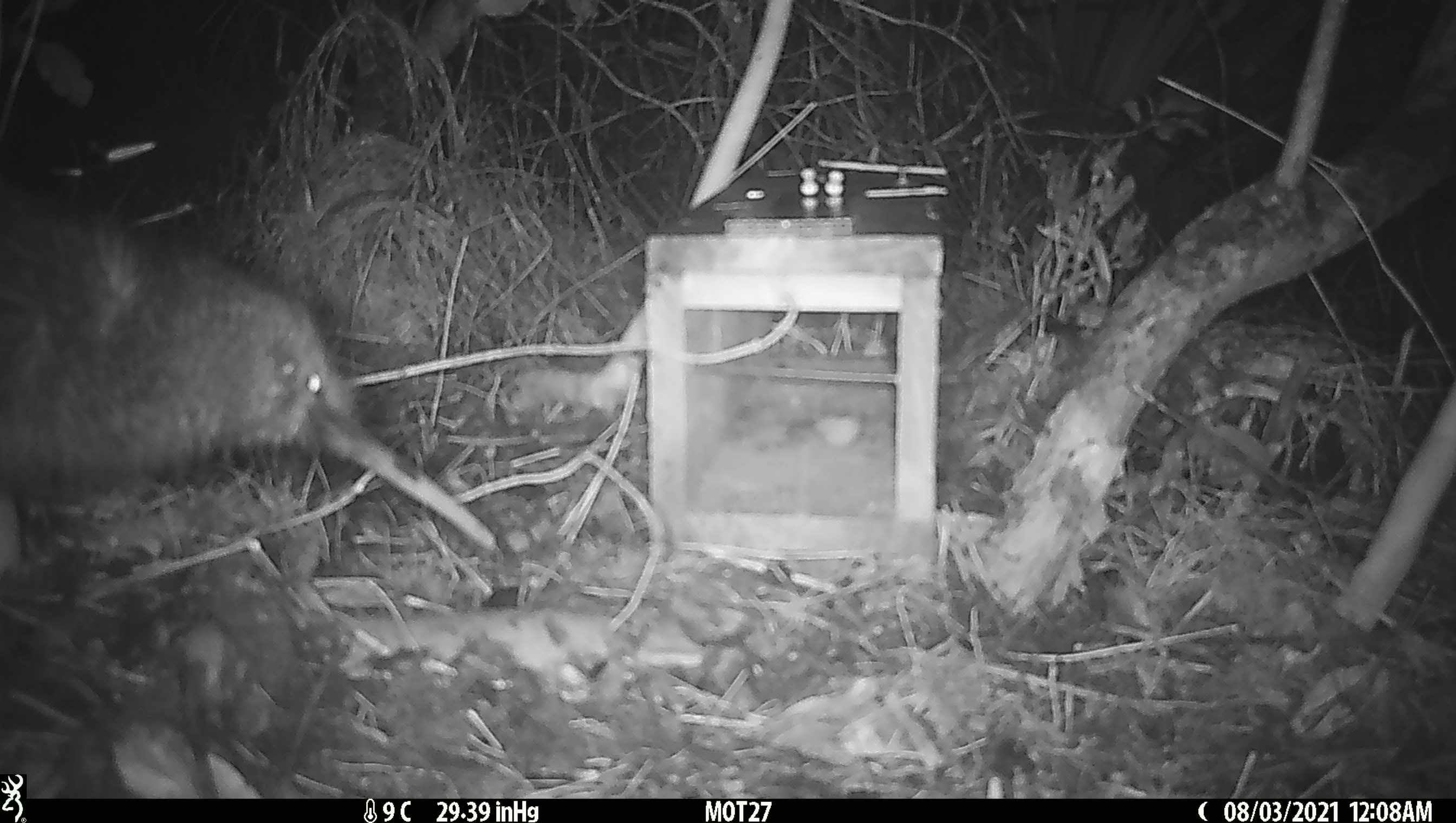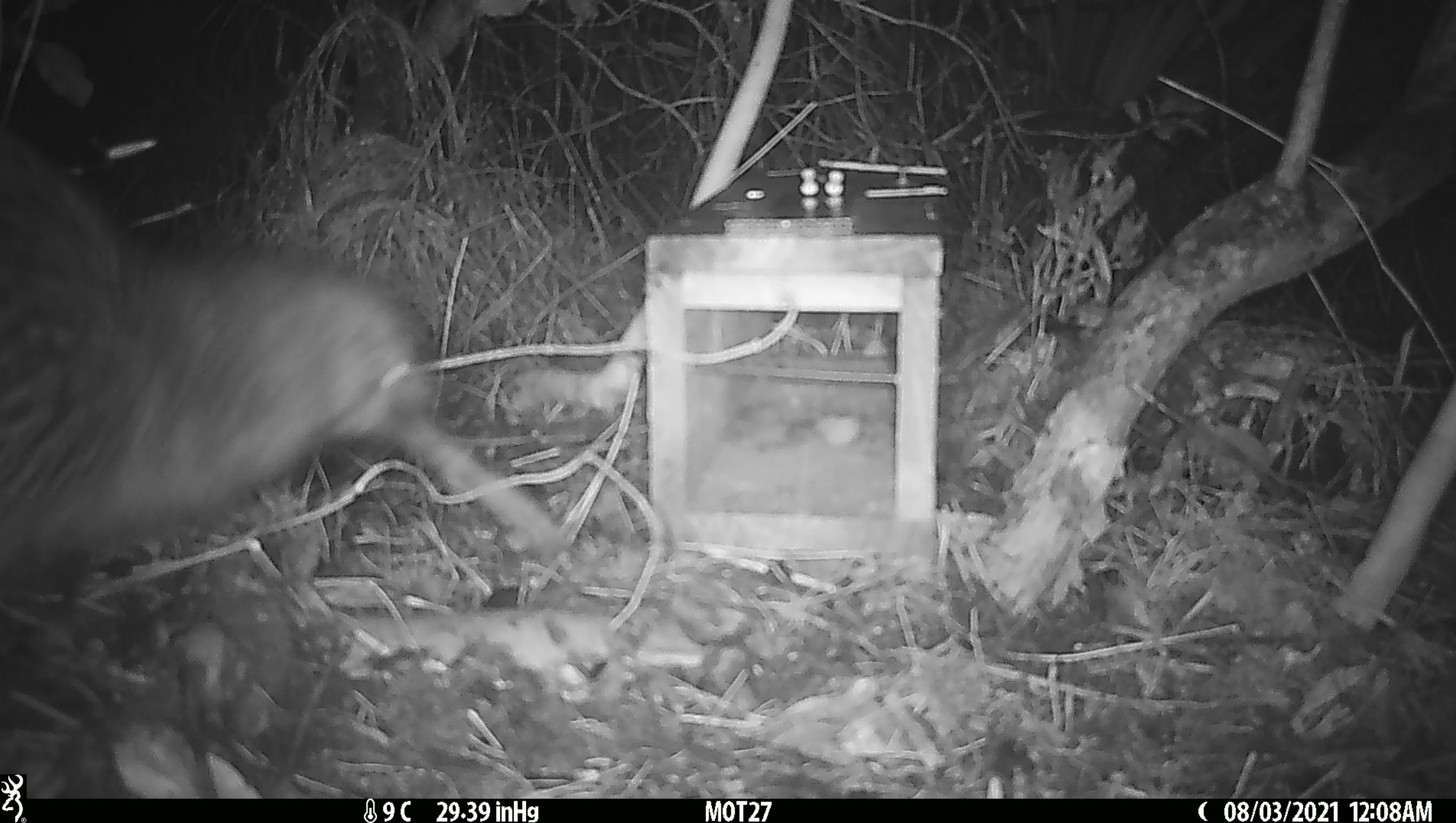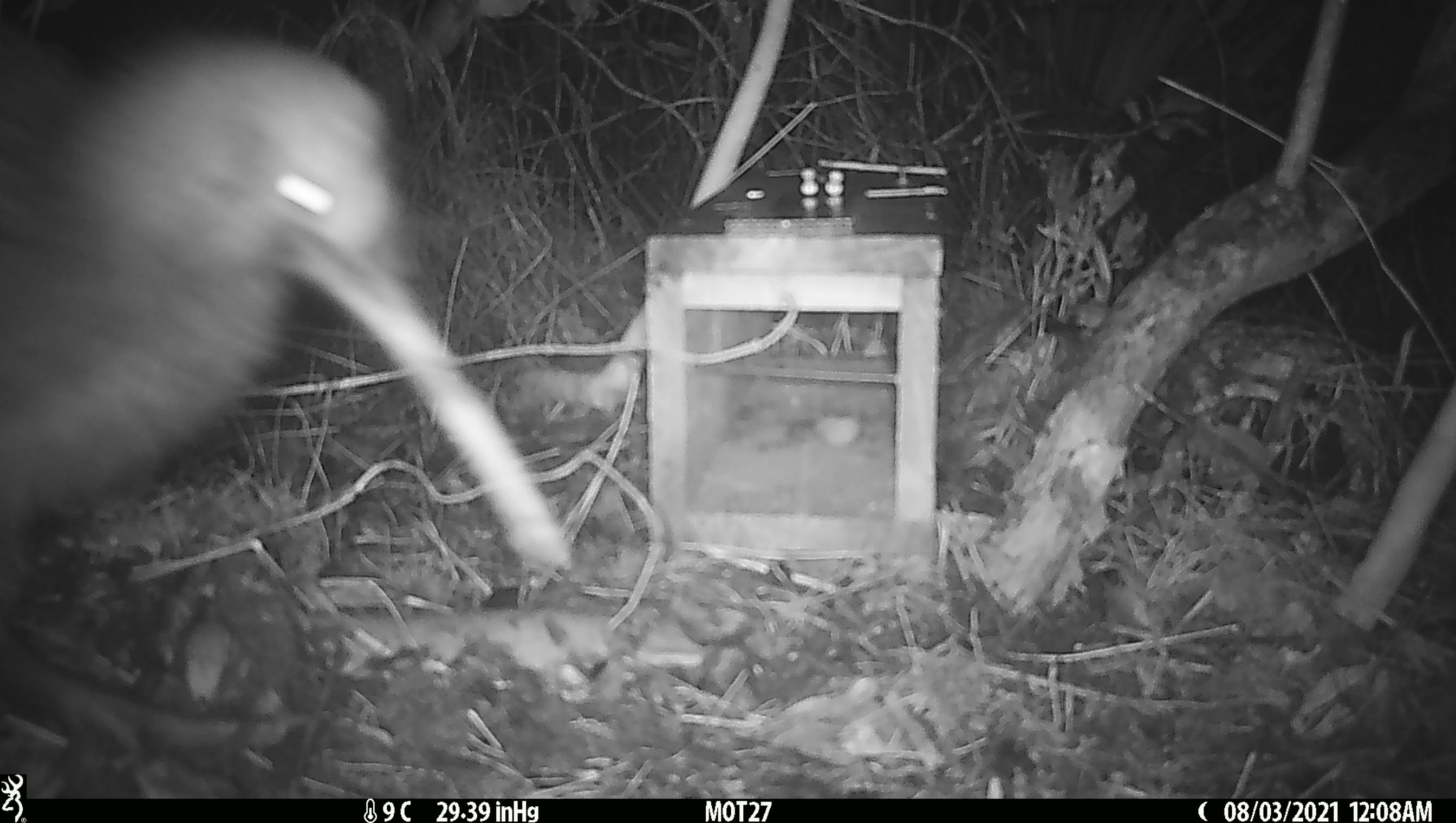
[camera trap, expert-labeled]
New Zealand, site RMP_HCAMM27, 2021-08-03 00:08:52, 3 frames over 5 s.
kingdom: Animalia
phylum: Chordata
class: Aves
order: Apterygiformes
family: Apterygidae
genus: Apteryx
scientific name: Apteryx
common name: kiwi